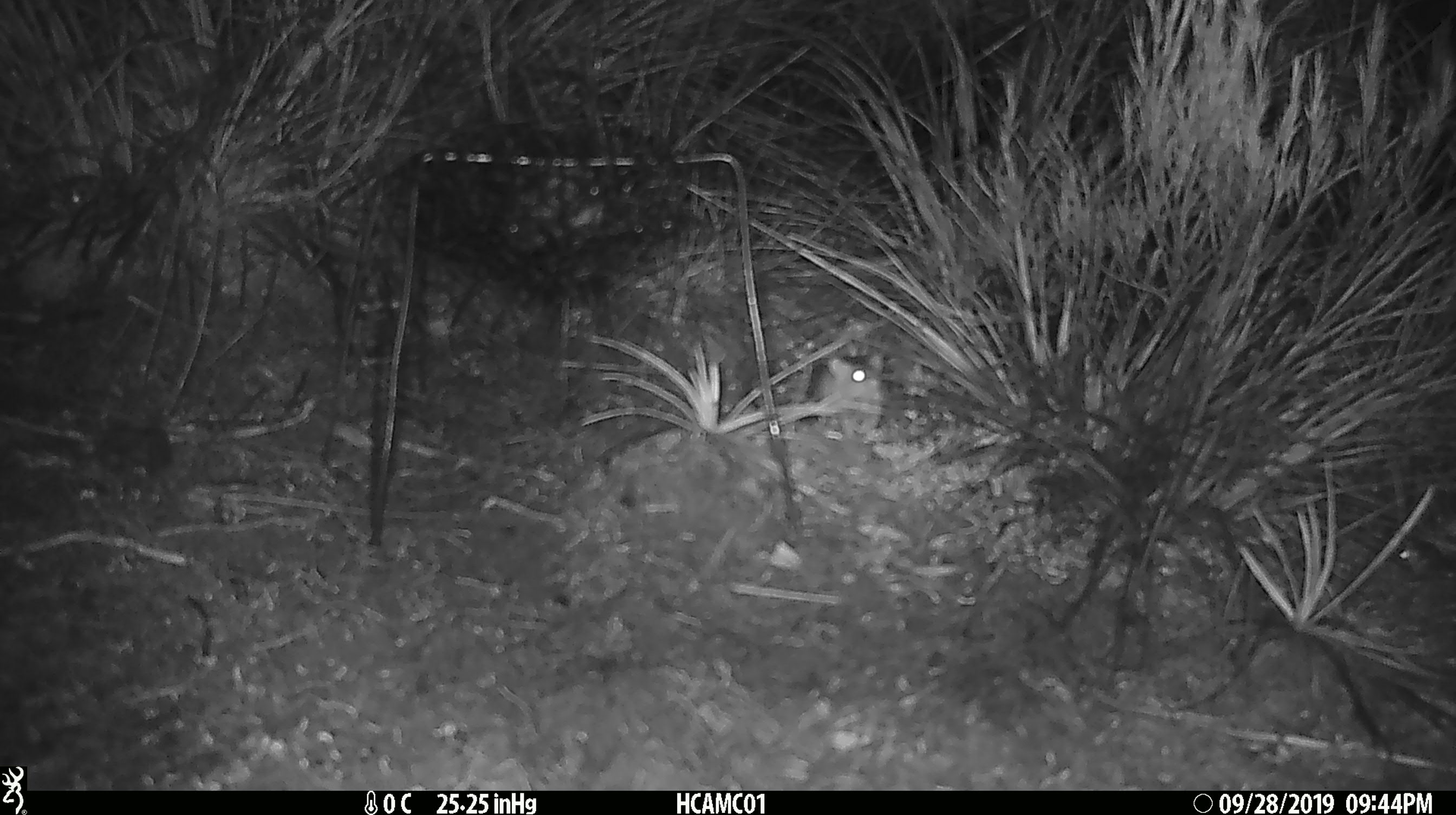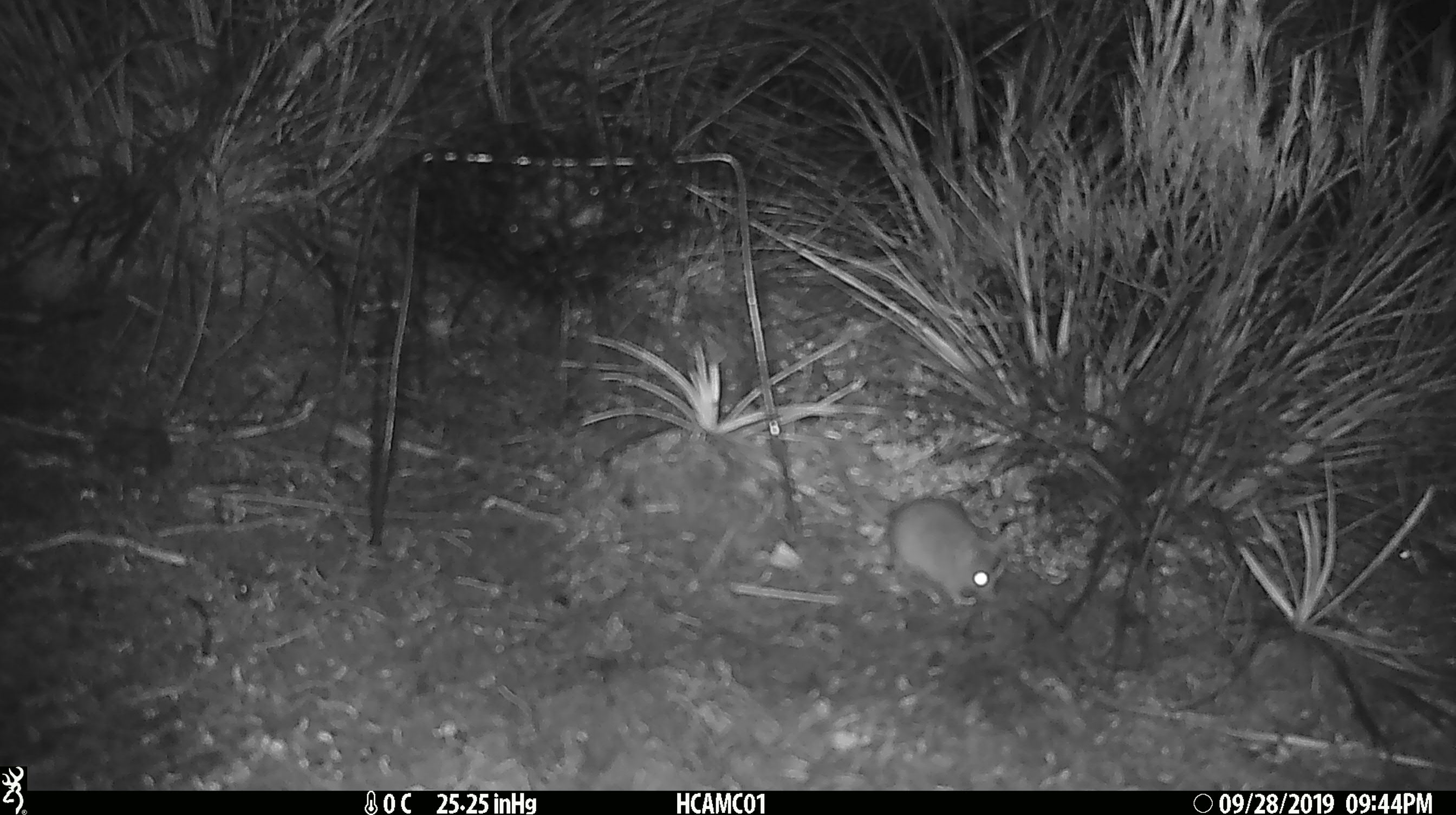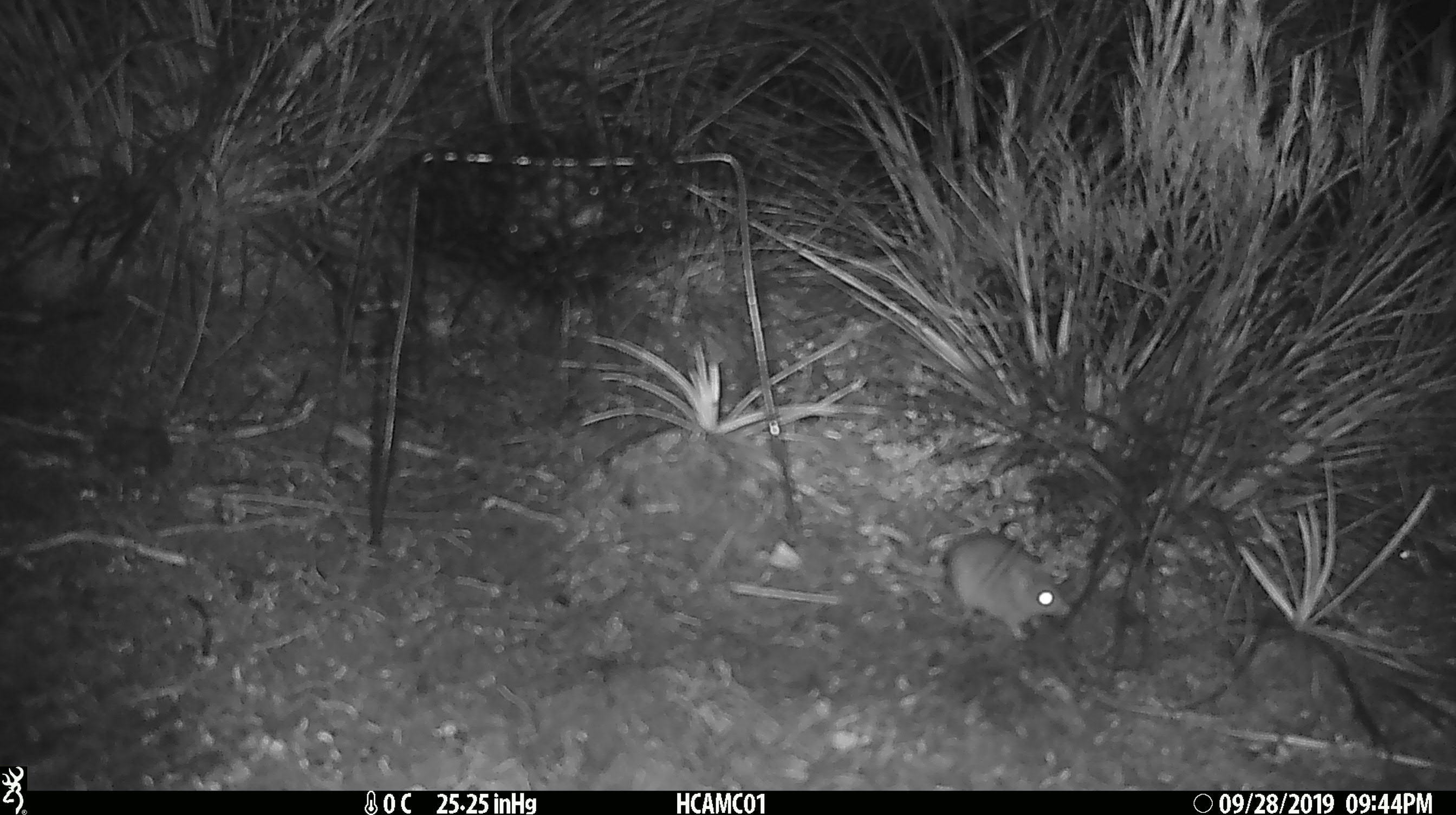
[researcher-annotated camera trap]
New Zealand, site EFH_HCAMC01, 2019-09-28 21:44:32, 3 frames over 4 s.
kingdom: Animalia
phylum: Chordata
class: Mammalia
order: Rodentia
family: Muridae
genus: Mus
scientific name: Mus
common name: mouse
Mouse (Mus).